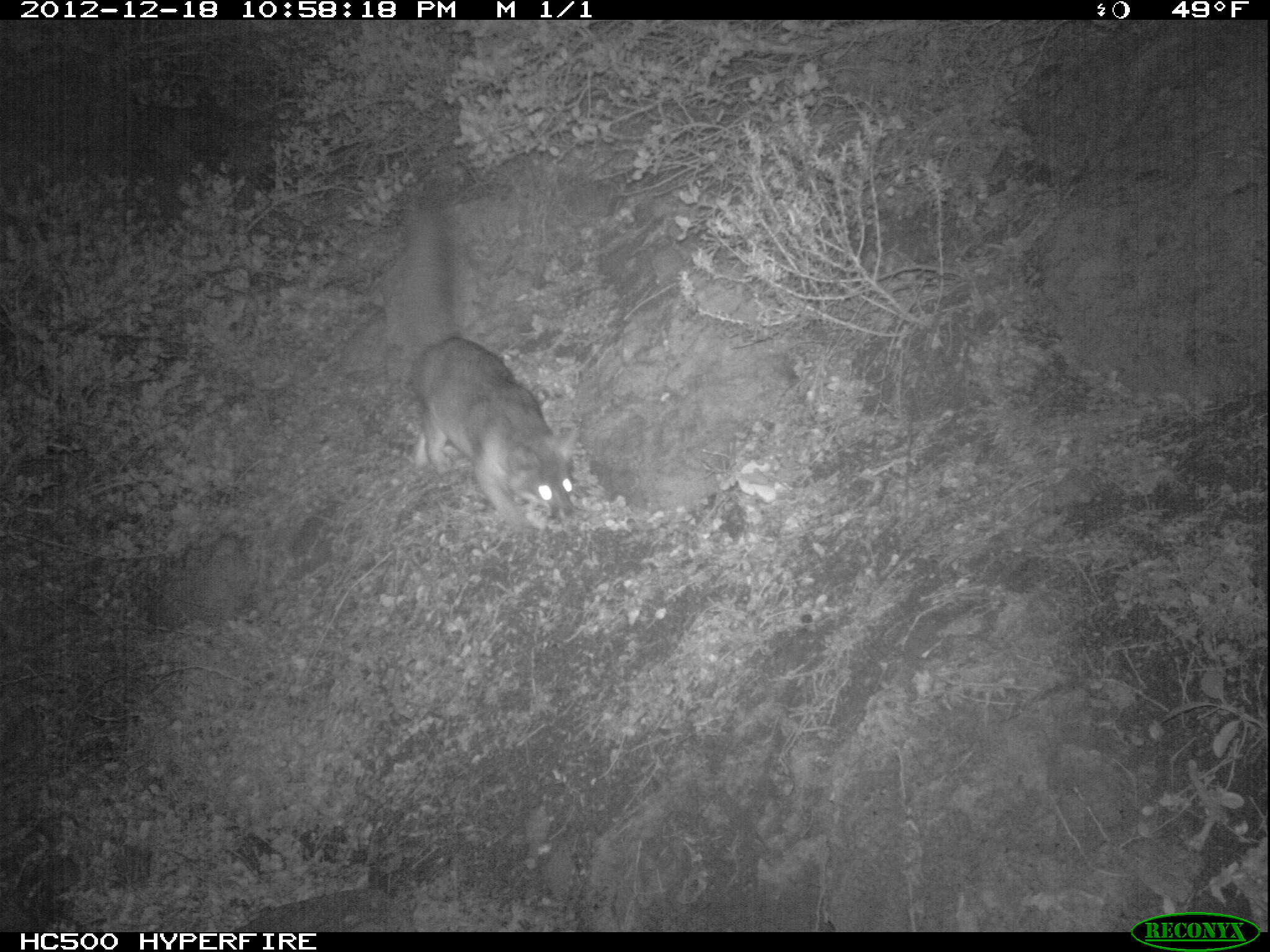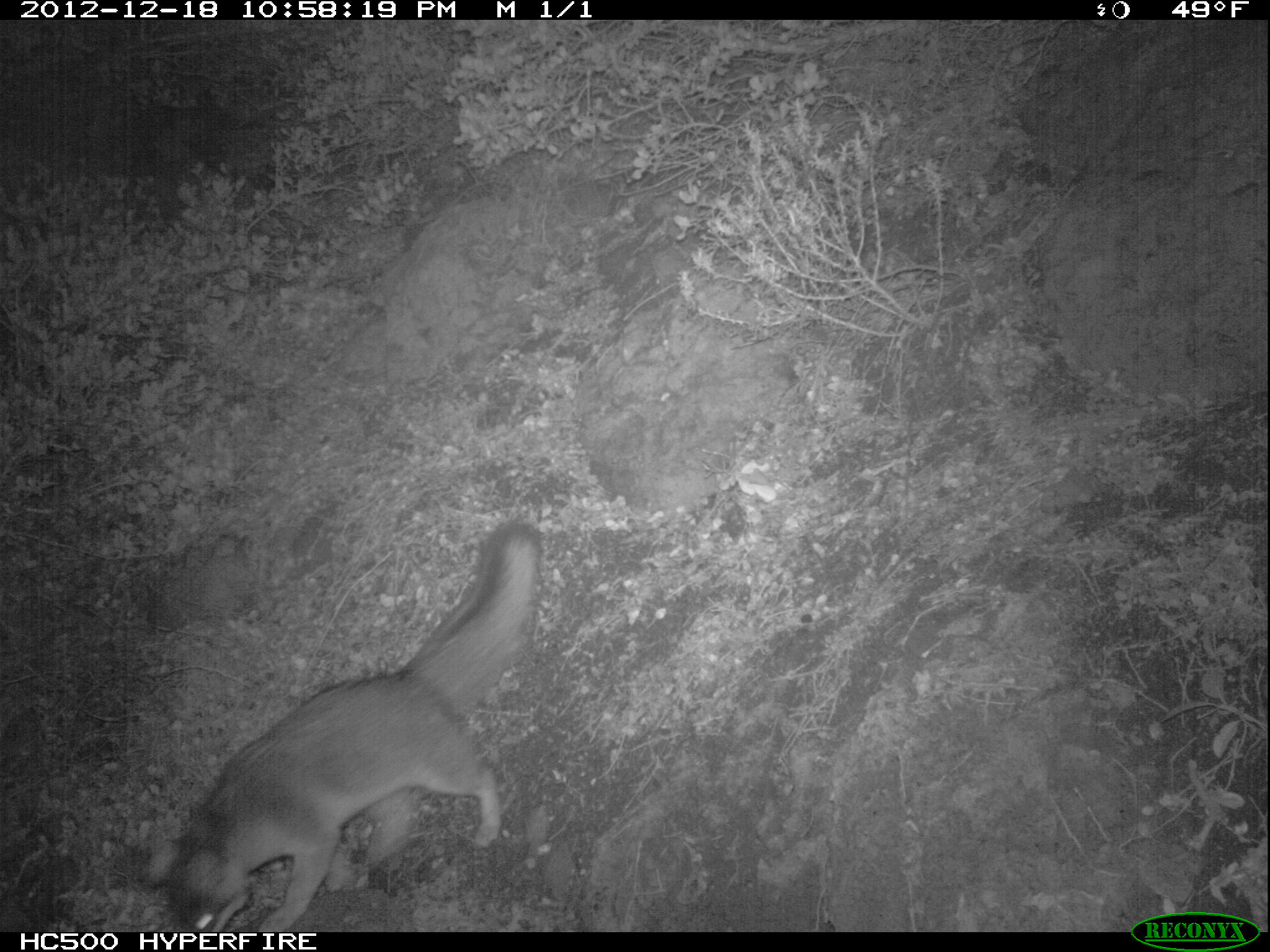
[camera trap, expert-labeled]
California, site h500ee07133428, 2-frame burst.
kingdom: Animalia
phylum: Chordata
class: Mammalia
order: Carnivora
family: Canidae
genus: Urocyon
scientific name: Urocyon littoralis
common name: island fox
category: fox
Fox (island fox) (Urocyon littoralis).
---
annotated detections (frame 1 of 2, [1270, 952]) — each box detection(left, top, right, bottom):
fox: detection(401, 201, 578, 536)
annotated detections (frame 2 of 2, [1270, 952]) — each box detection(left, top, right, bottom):
fox: detection(163, 519, 542, 930)